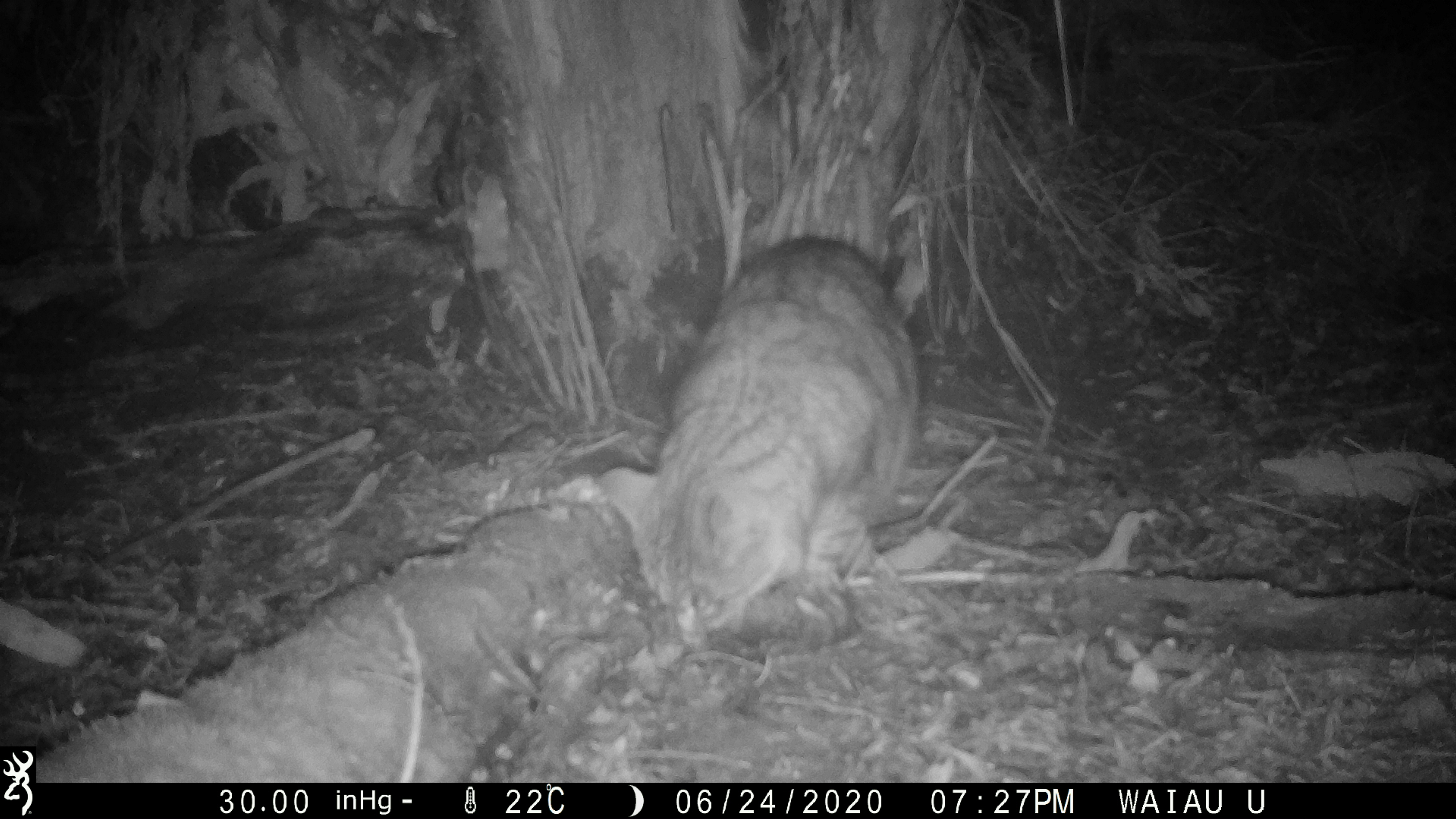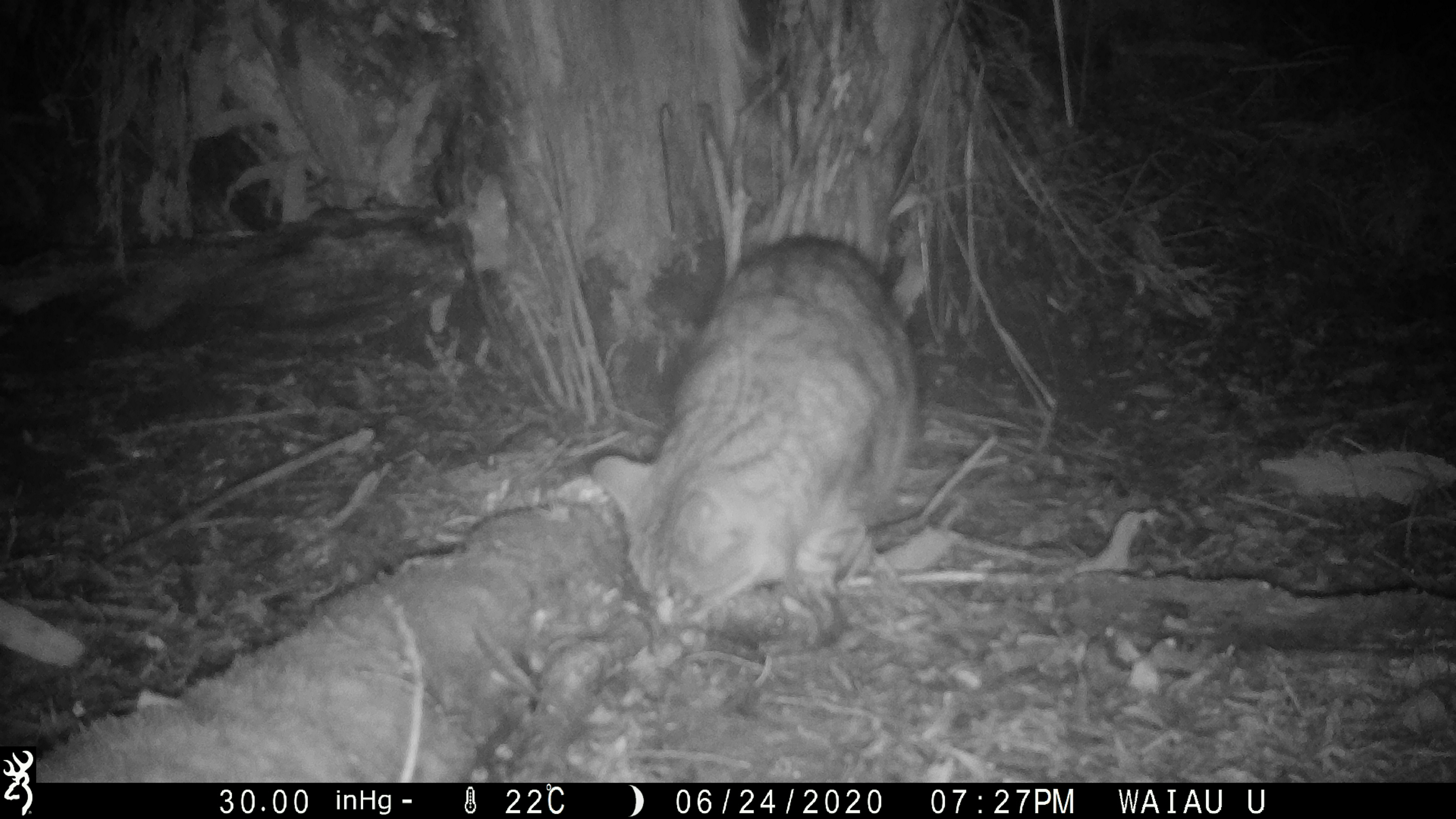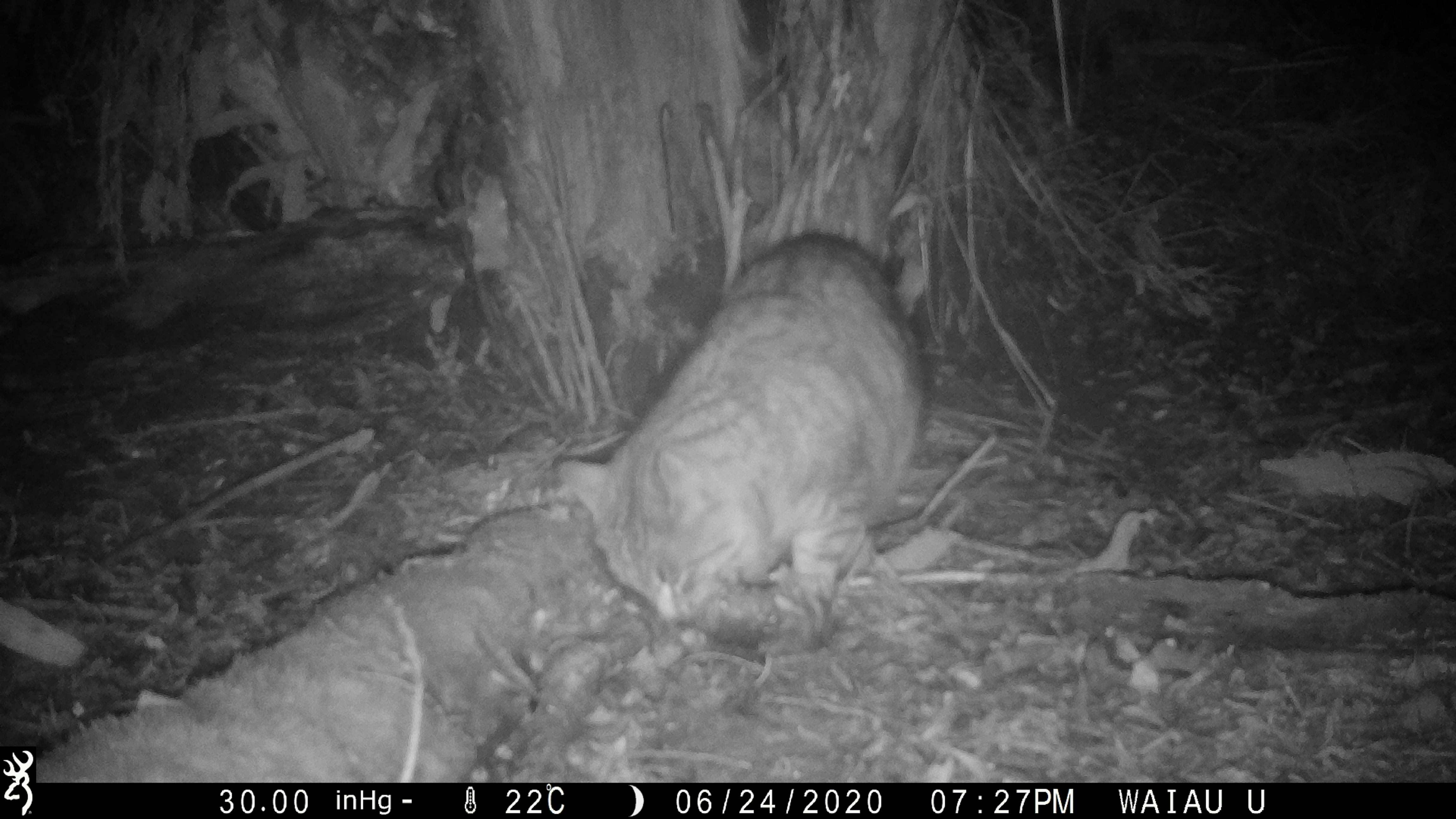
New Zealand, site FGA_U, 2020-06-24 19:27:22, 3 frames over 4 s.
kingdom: Animalia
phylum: Chordata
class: Mammalia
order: Carnivora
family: Felidae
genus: Felis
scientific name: Felis catus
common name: domestic cat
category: cat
Cat (domestic cat) (Felis catus).